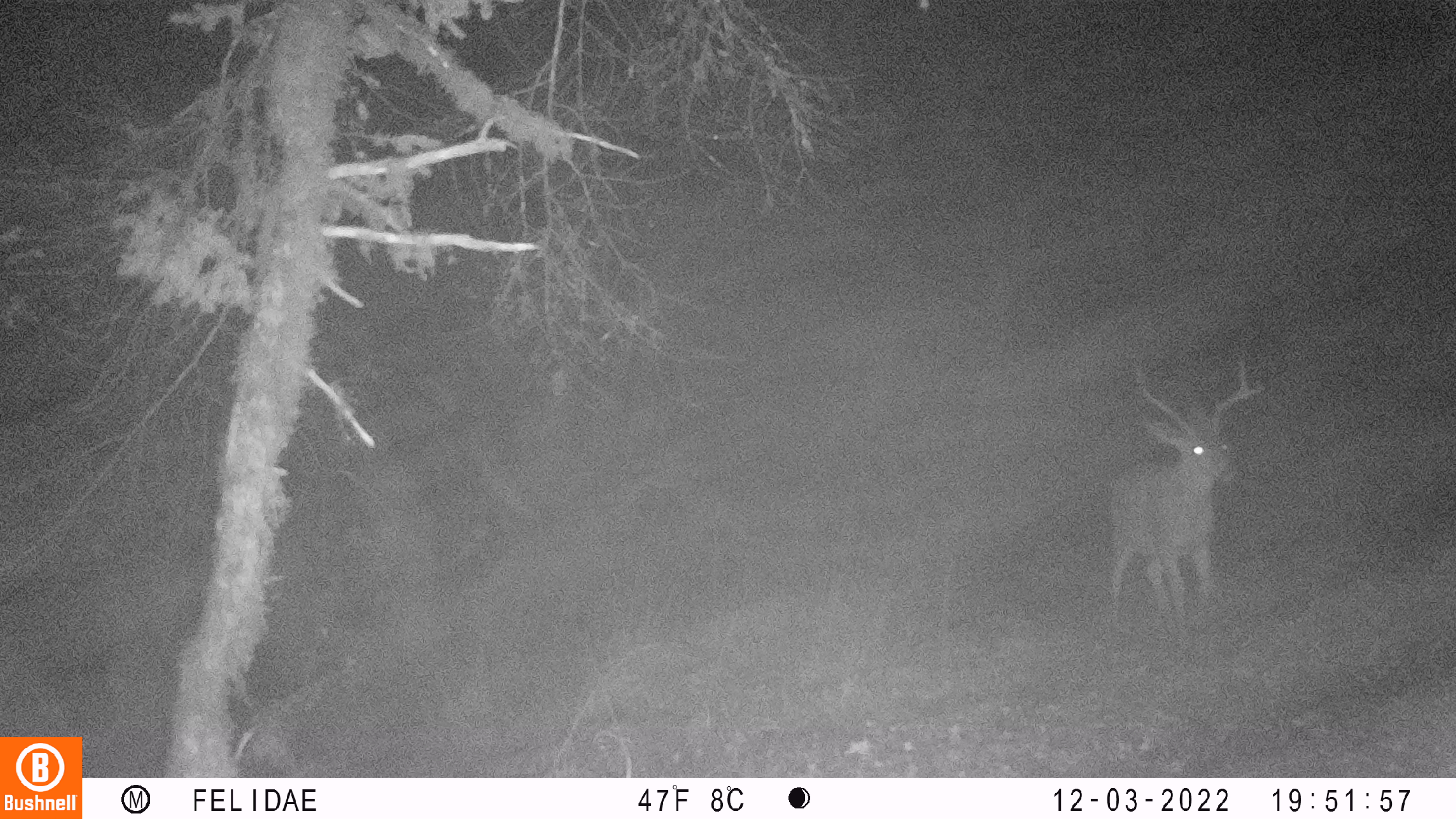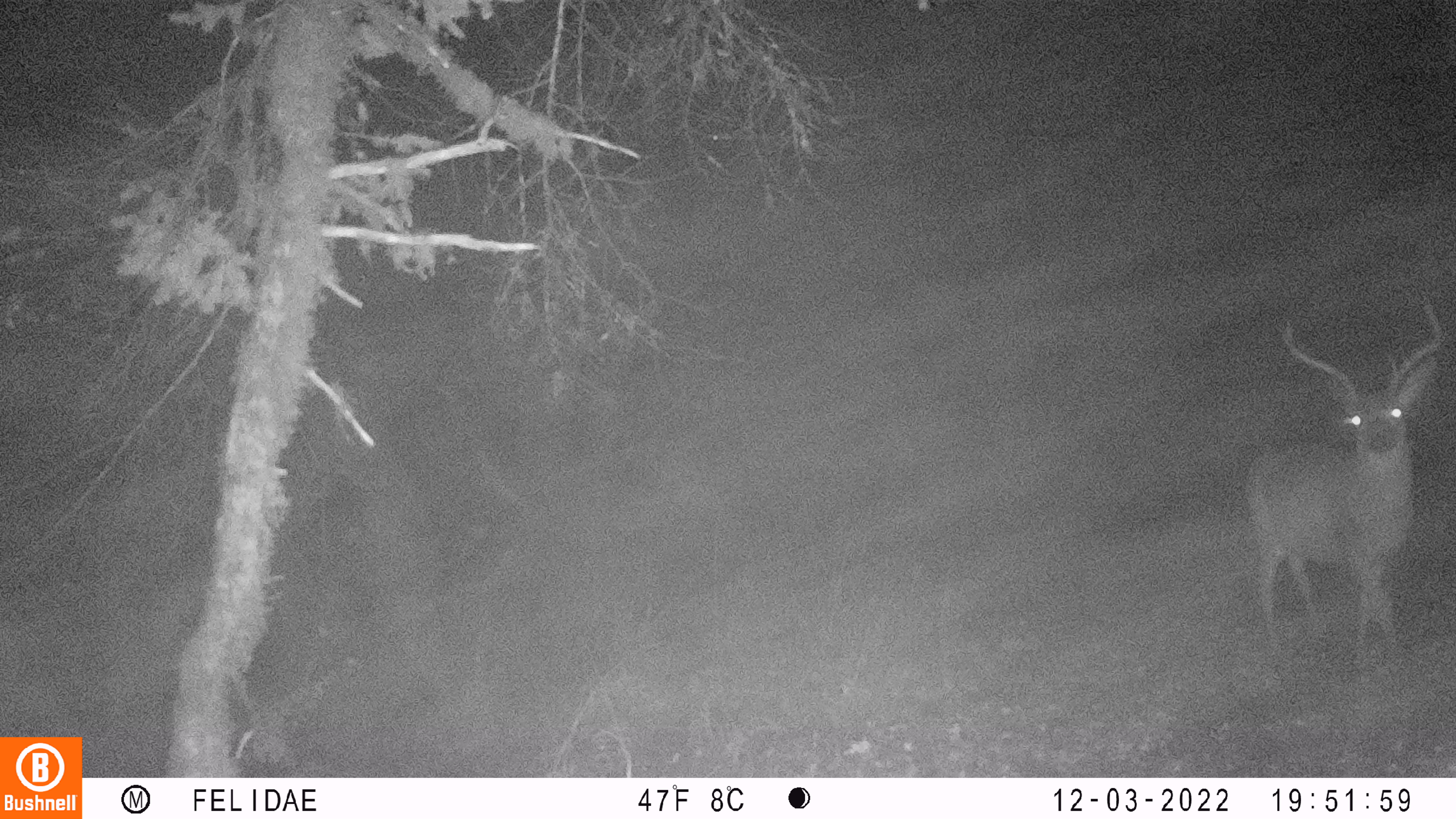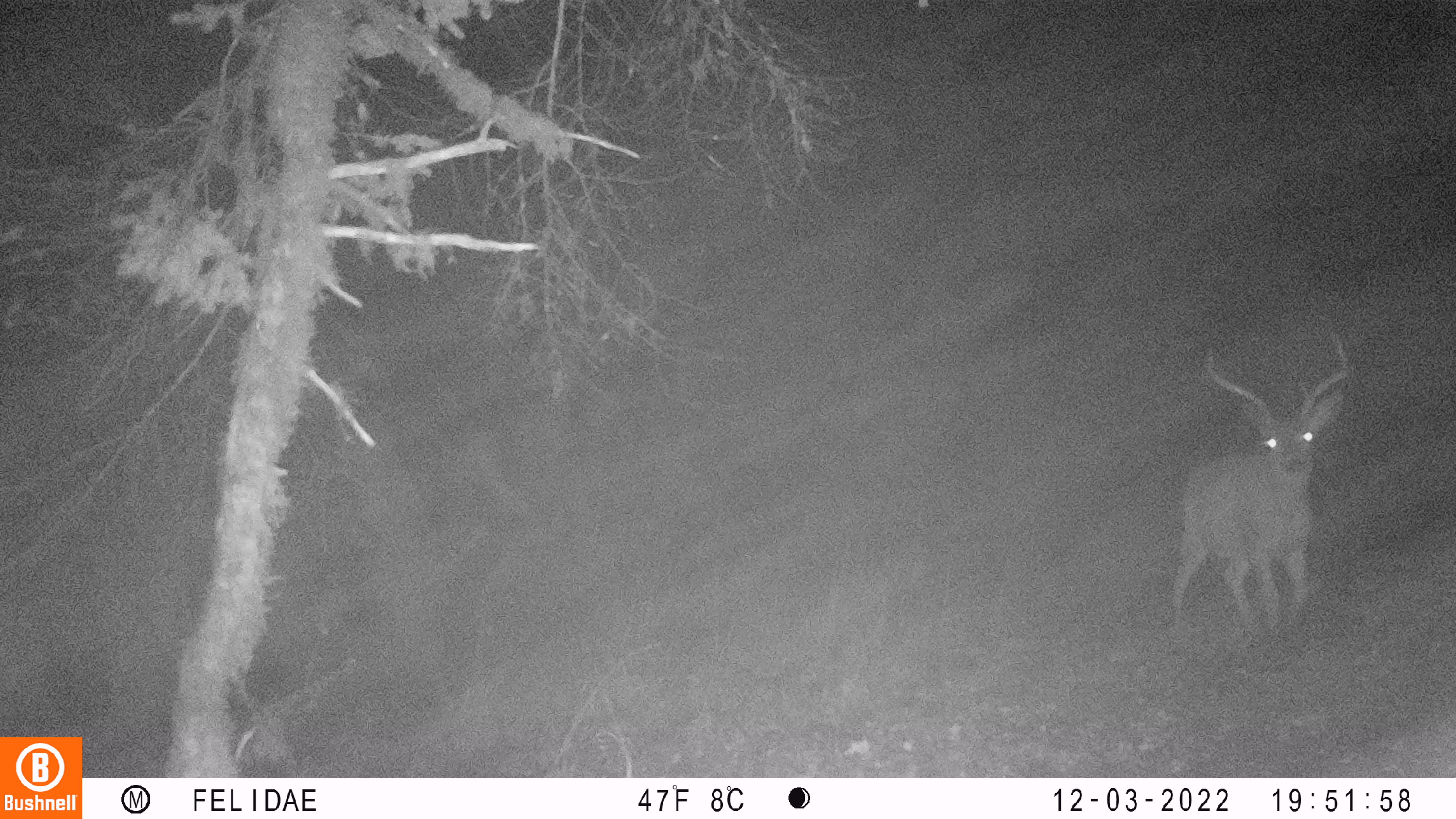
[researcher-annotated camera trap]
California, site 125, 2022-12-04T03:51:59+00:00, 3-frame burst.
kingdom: Animalia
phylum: Chordata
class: Mammalia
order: Artiodactyla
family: Cervidae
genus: Odocoileus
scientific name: Odocoileus hemionus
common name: mule deer